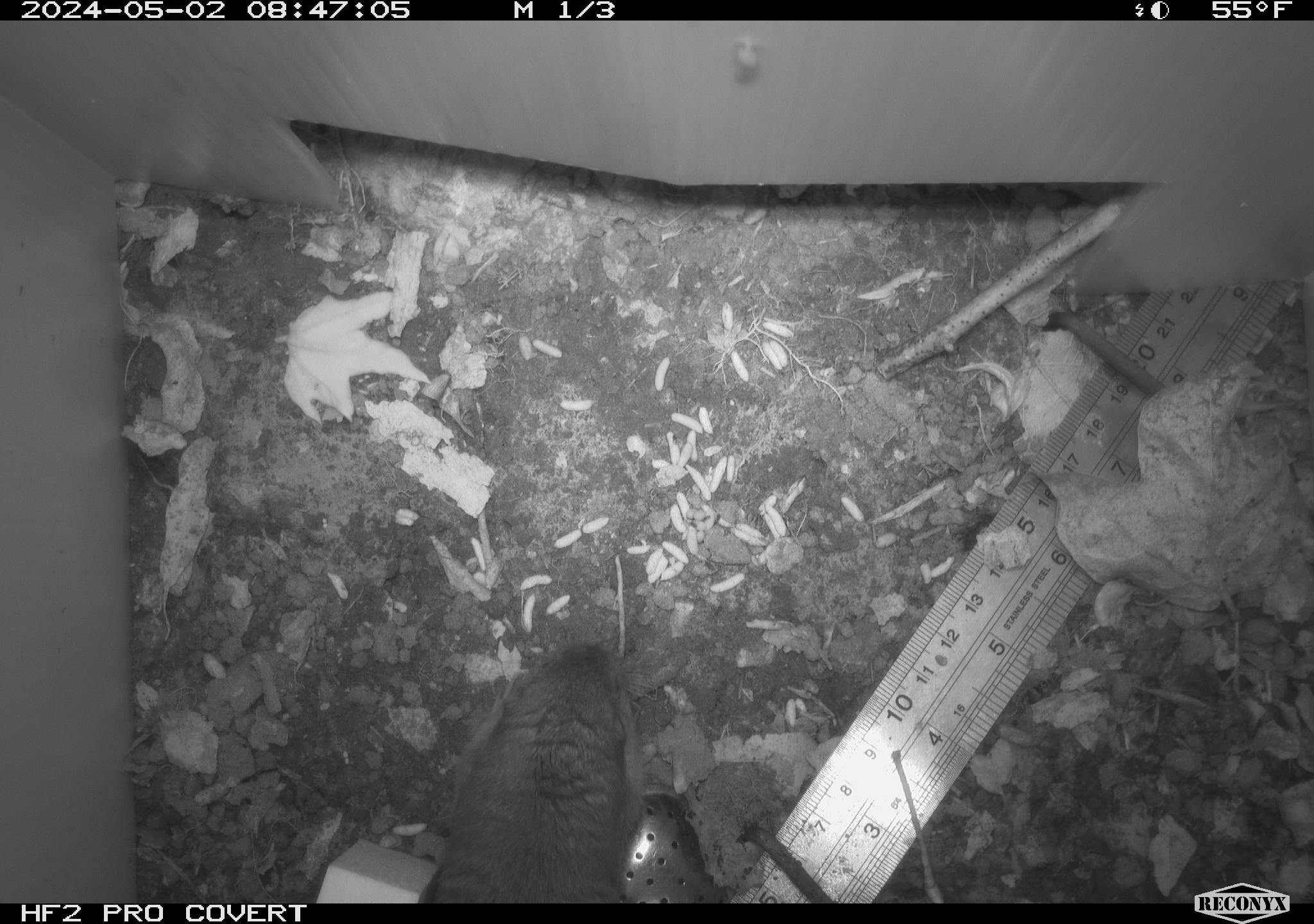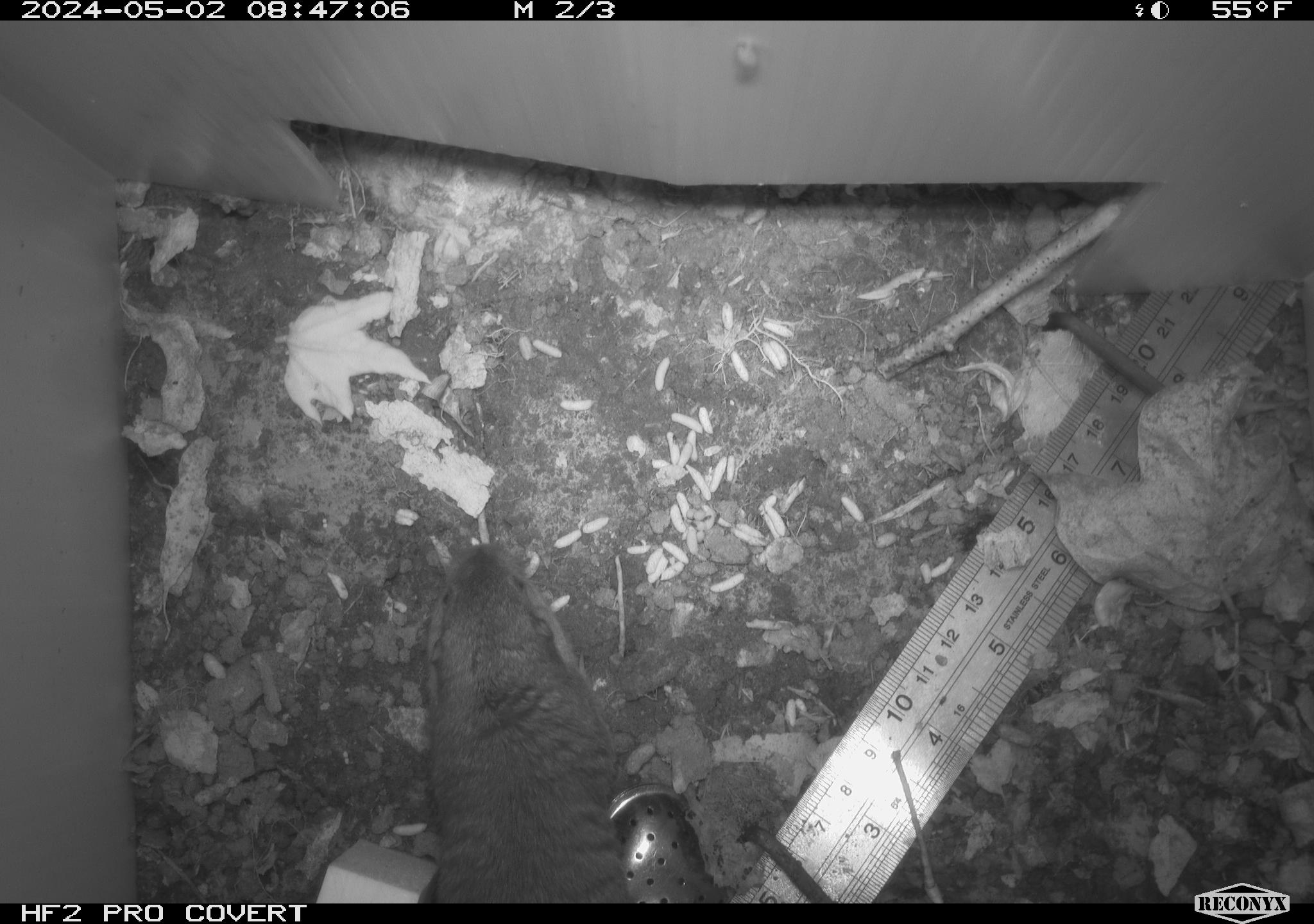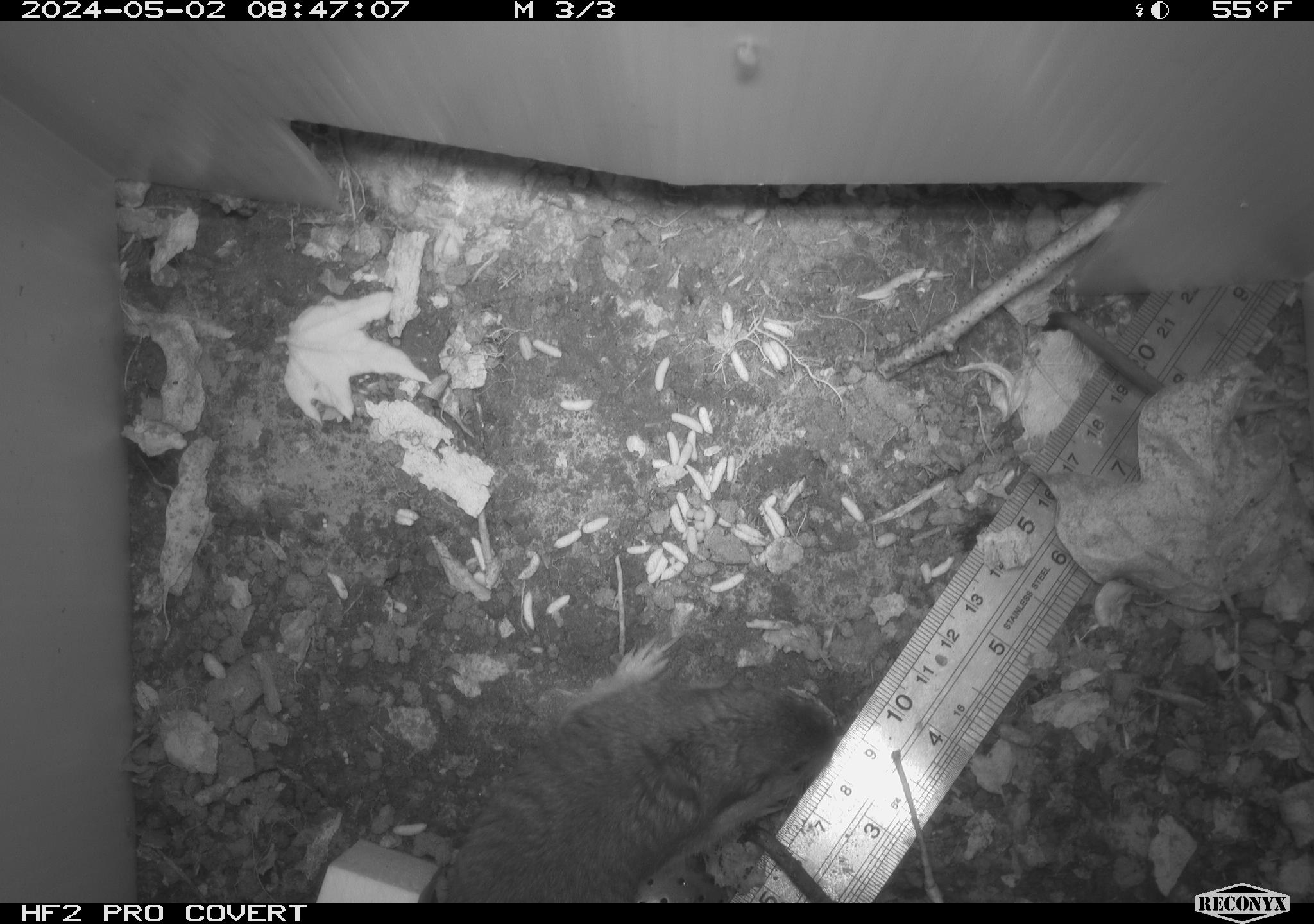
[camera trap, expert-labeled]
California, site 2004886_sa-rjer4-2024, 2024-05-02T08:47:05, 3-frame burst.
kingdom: Animalia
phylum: Chordata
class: Mammalia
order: Rodentia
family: Geomyidae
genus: Thomomys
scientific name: Thomomys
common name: smooth-toothed pocket gophers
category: thomomys species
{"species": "thomomys species (smooth-toothed pocket gophers) (Thomomys)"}